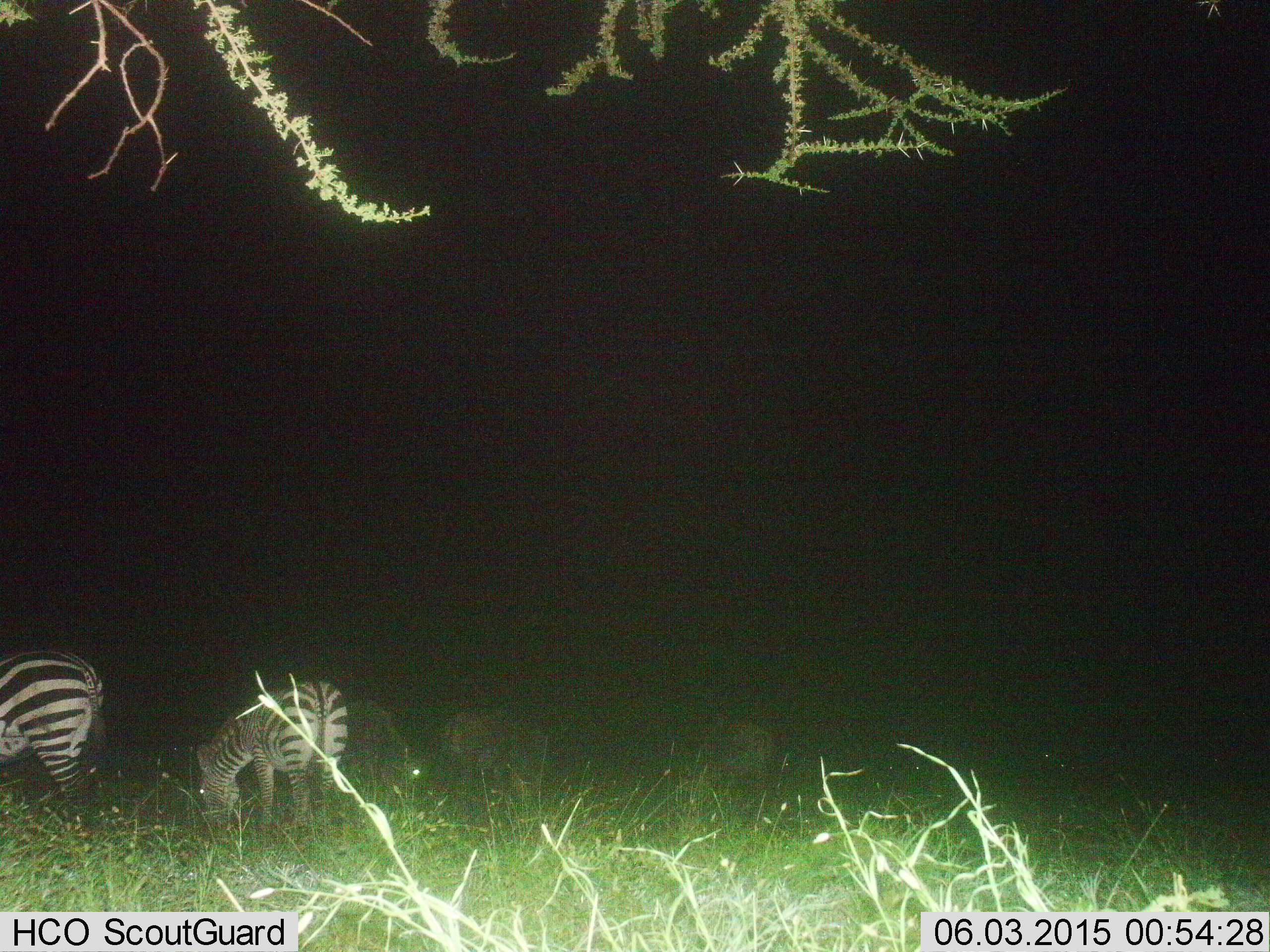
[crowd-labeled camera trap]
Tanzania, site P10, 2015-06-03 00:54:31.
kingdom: Animalia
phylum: Chordata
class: Mammalia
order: Perissodactyla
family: Equidae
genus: Equus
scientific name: Equus quagga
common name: plains zebra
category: zebra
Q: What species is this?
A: Zebra (plains zebra) (Equus quagga).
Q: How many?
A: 4.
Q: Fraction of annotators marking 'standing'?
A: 23%.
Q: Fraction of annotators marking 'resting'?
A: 0%.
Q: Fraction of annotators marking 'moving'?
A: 0%.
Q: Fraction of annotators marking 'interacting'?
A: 8%.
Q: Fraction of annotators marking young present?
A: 0%.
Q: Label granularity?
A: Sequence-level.